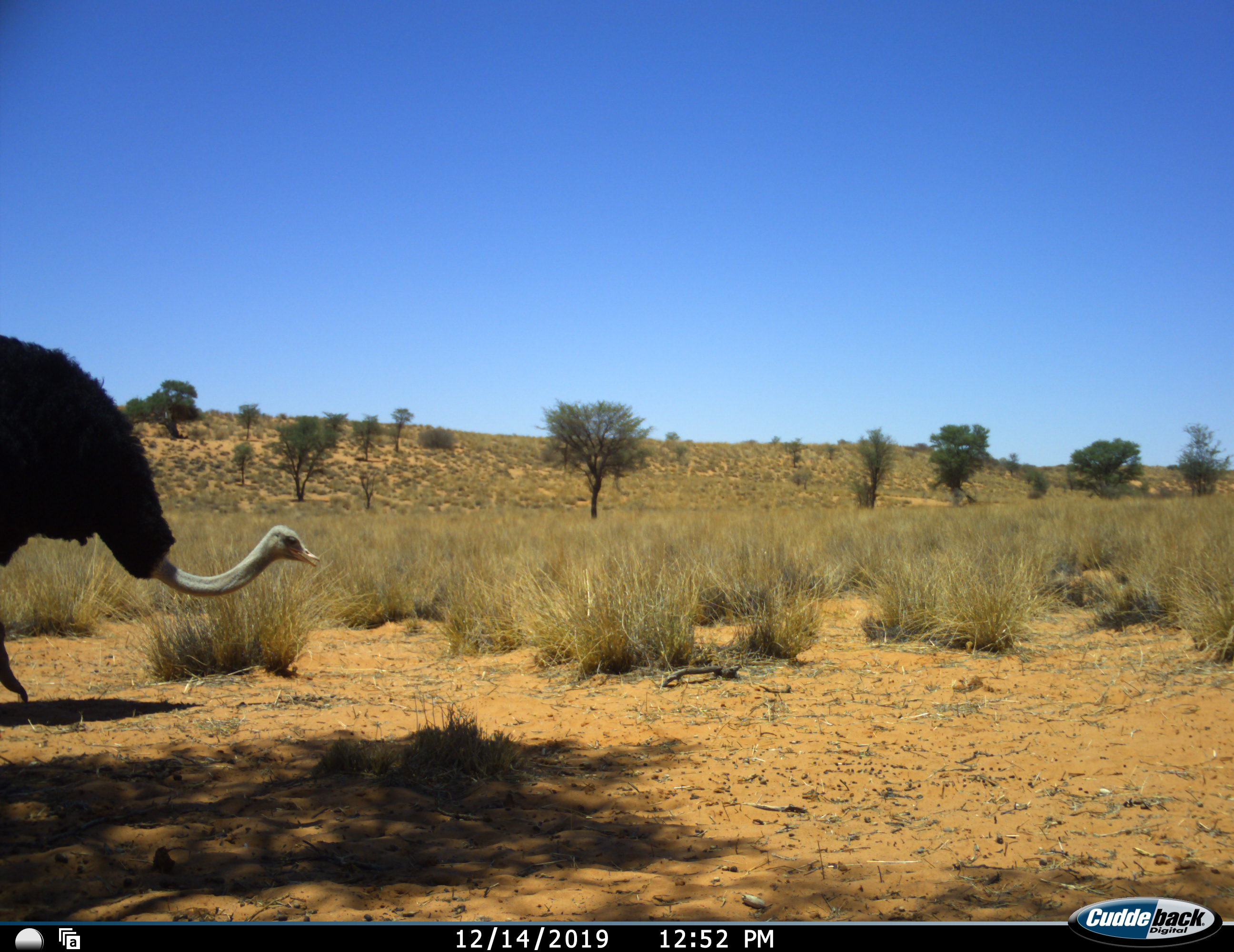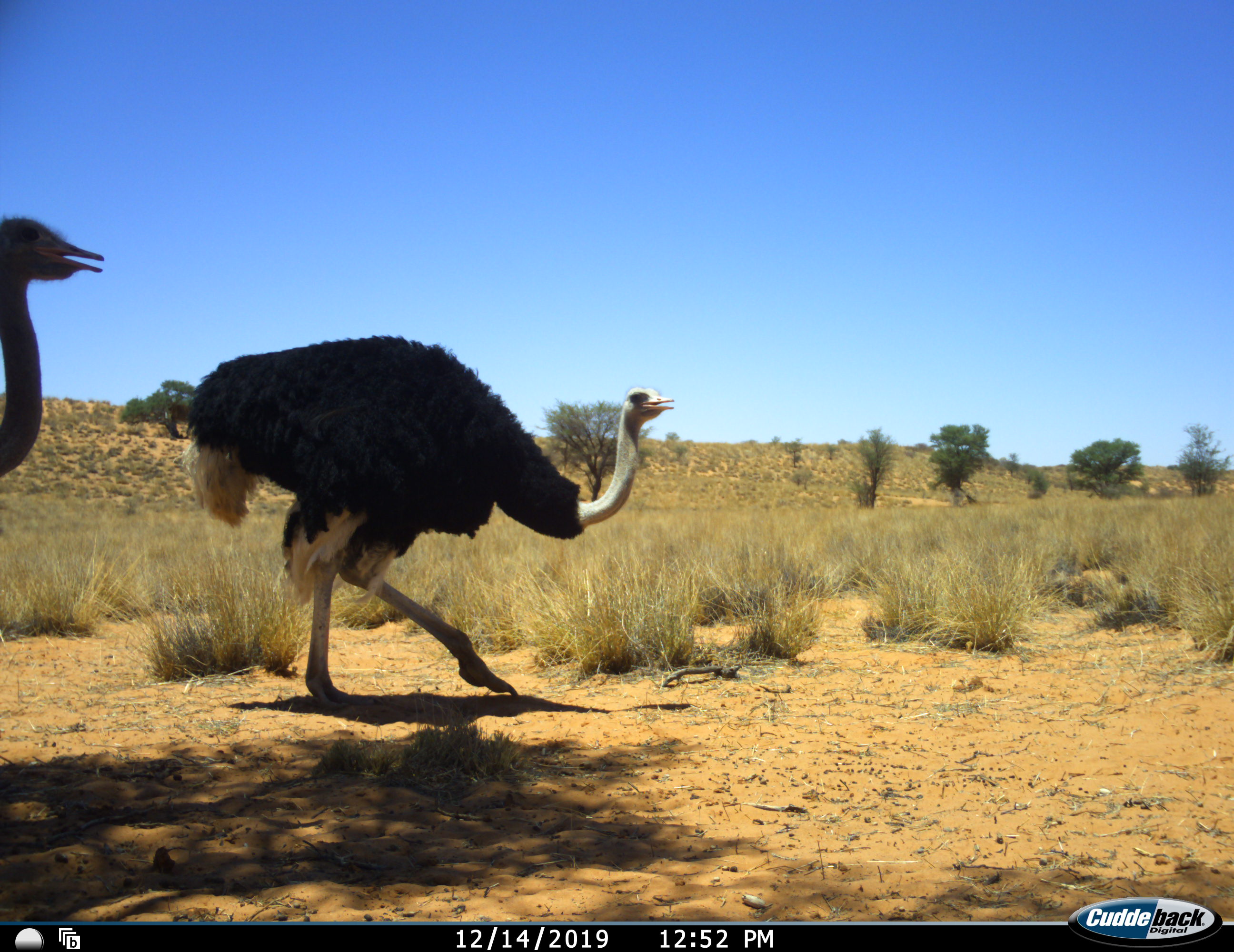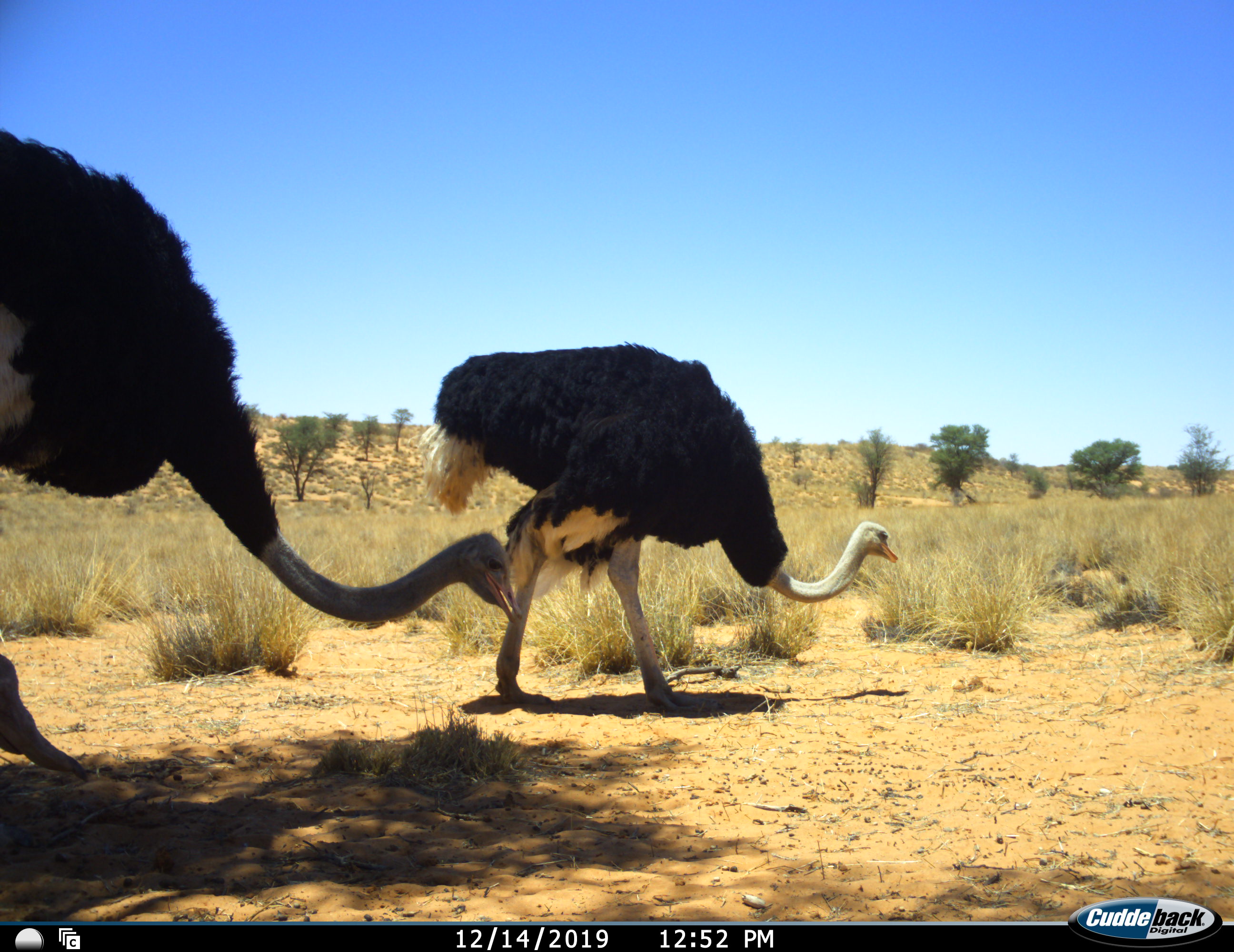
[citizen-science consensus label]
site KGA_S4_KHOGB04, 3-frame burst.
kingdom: Animalia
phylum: Chordata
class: Aves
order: Struthioniformes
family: Struthionidae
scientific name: Struthionidae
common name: ostrich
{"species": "ostrich (Struthionidae)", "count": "2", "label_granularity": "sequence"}